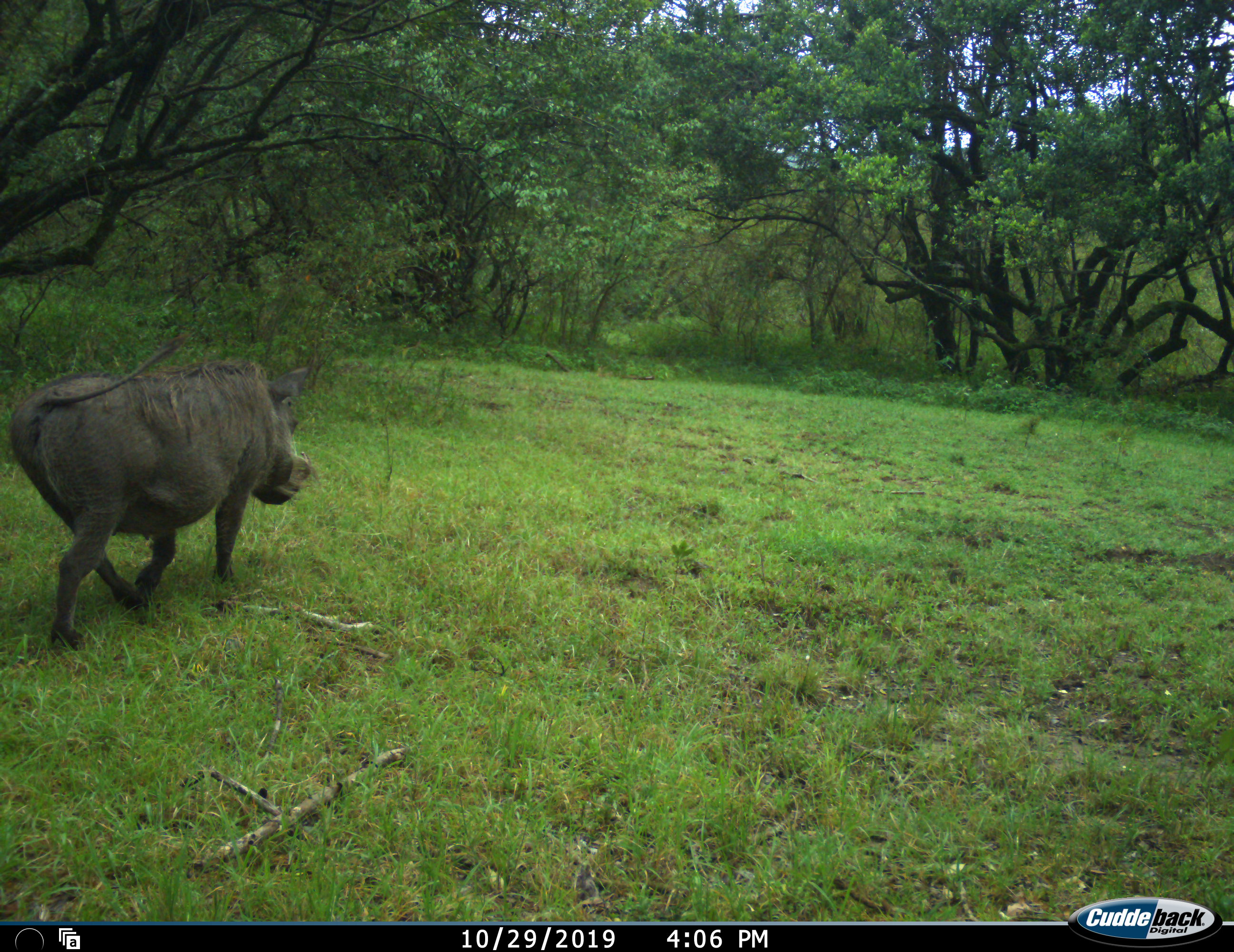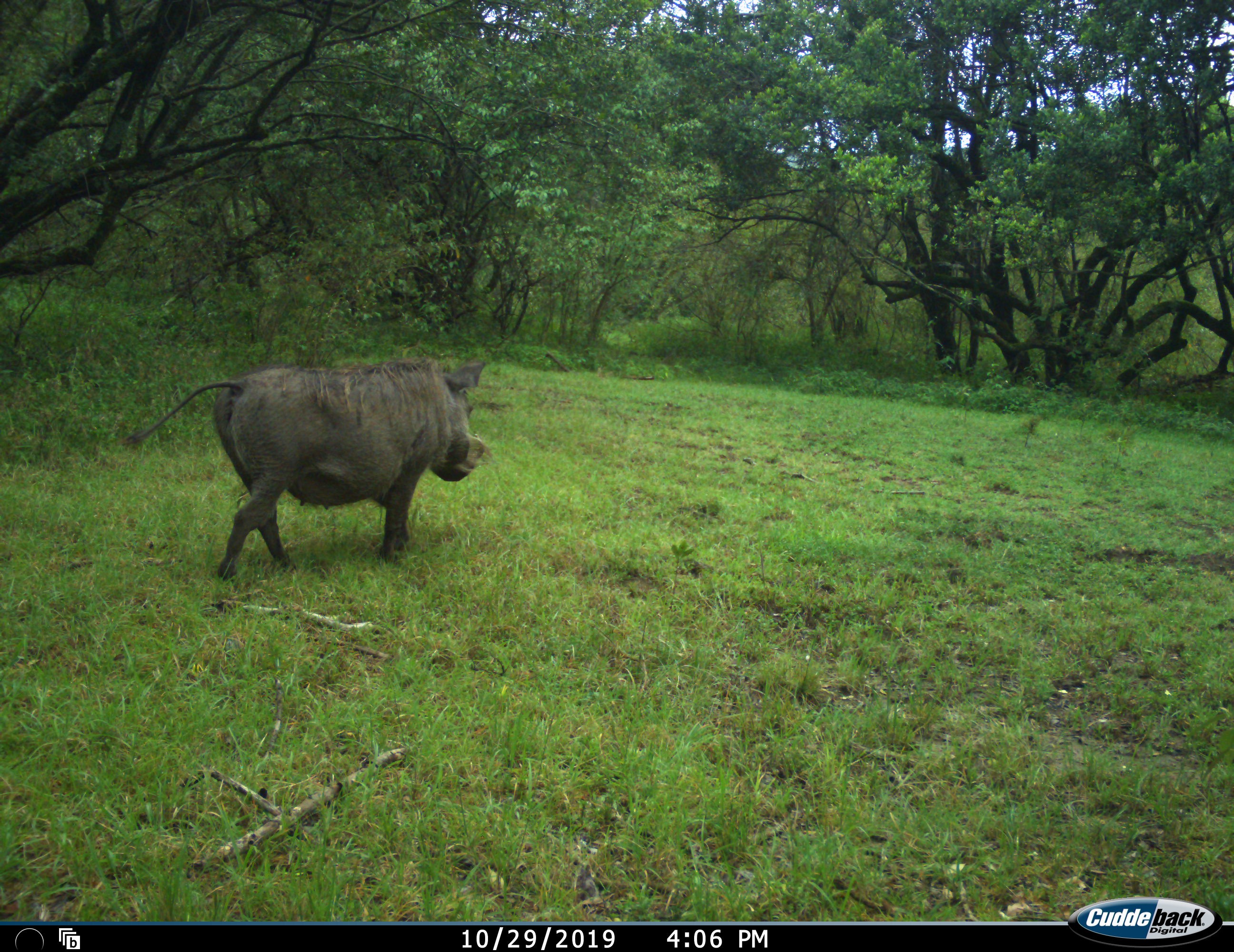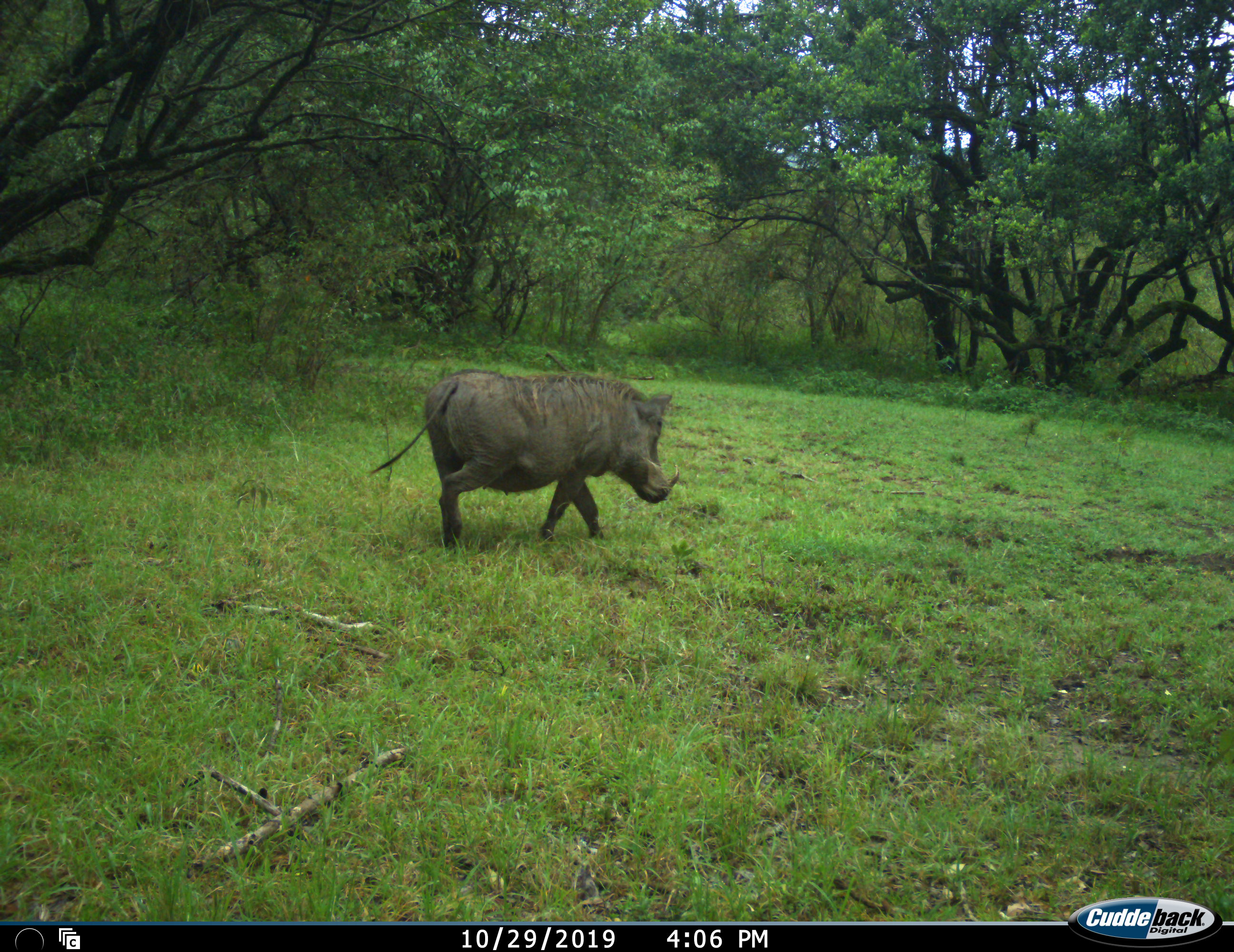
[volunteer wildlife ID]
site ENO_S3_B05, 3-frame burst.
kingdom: Animalia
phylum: Chordata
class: Mammalia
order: Artiodactyla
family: Suidae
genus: Phacochoerus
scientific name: Phacochoerus africanus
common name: warthog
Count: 1.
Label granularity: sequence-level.